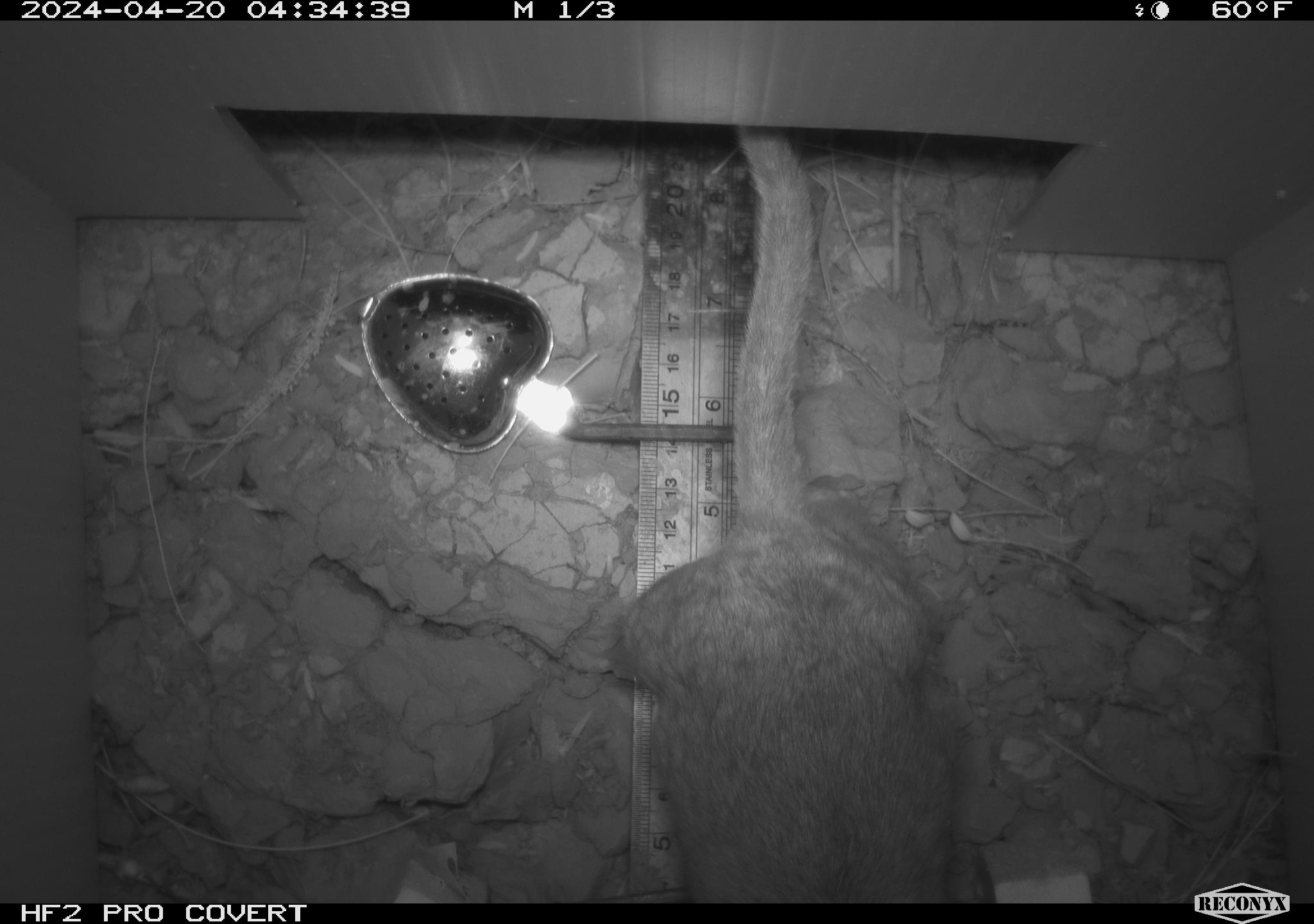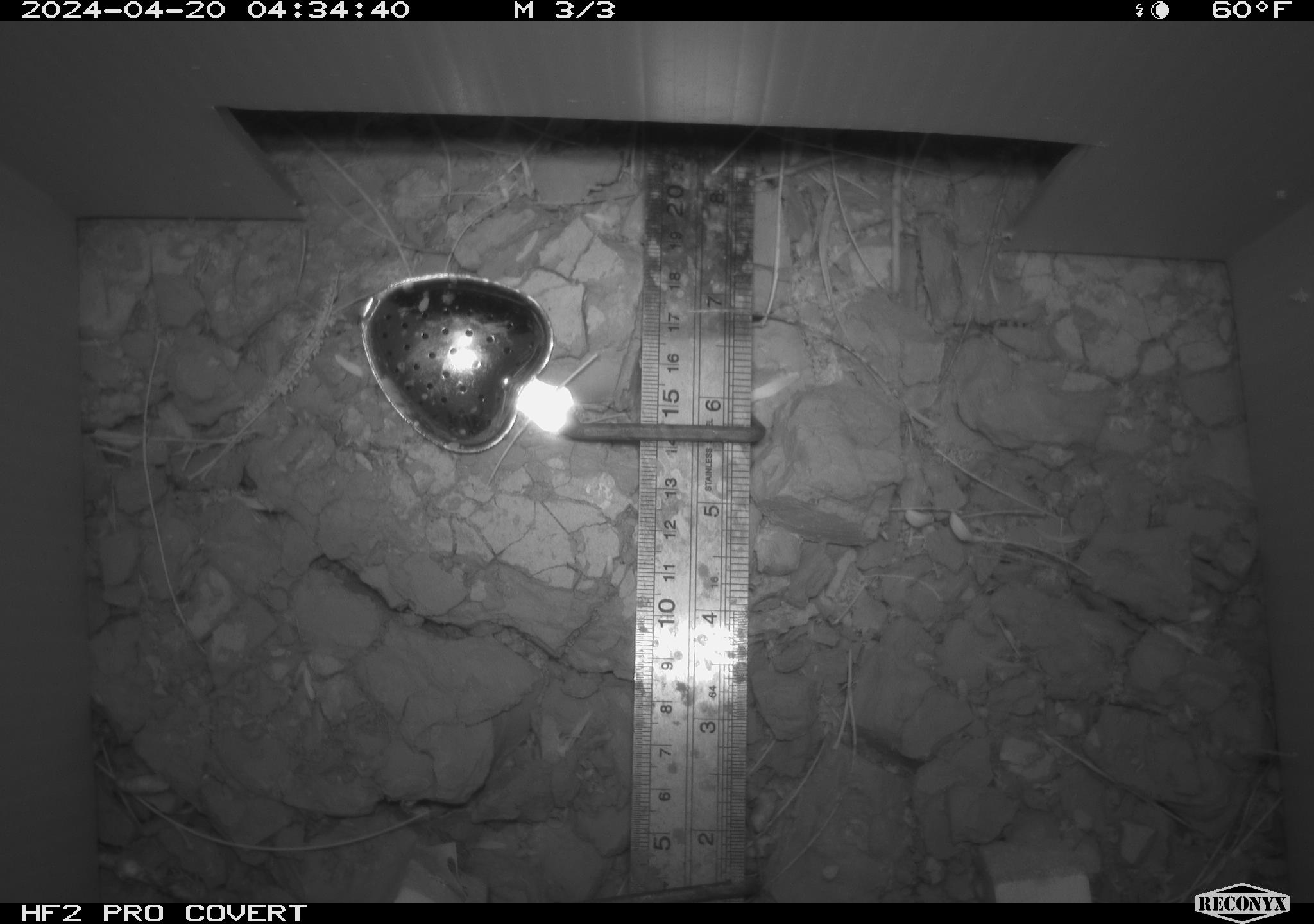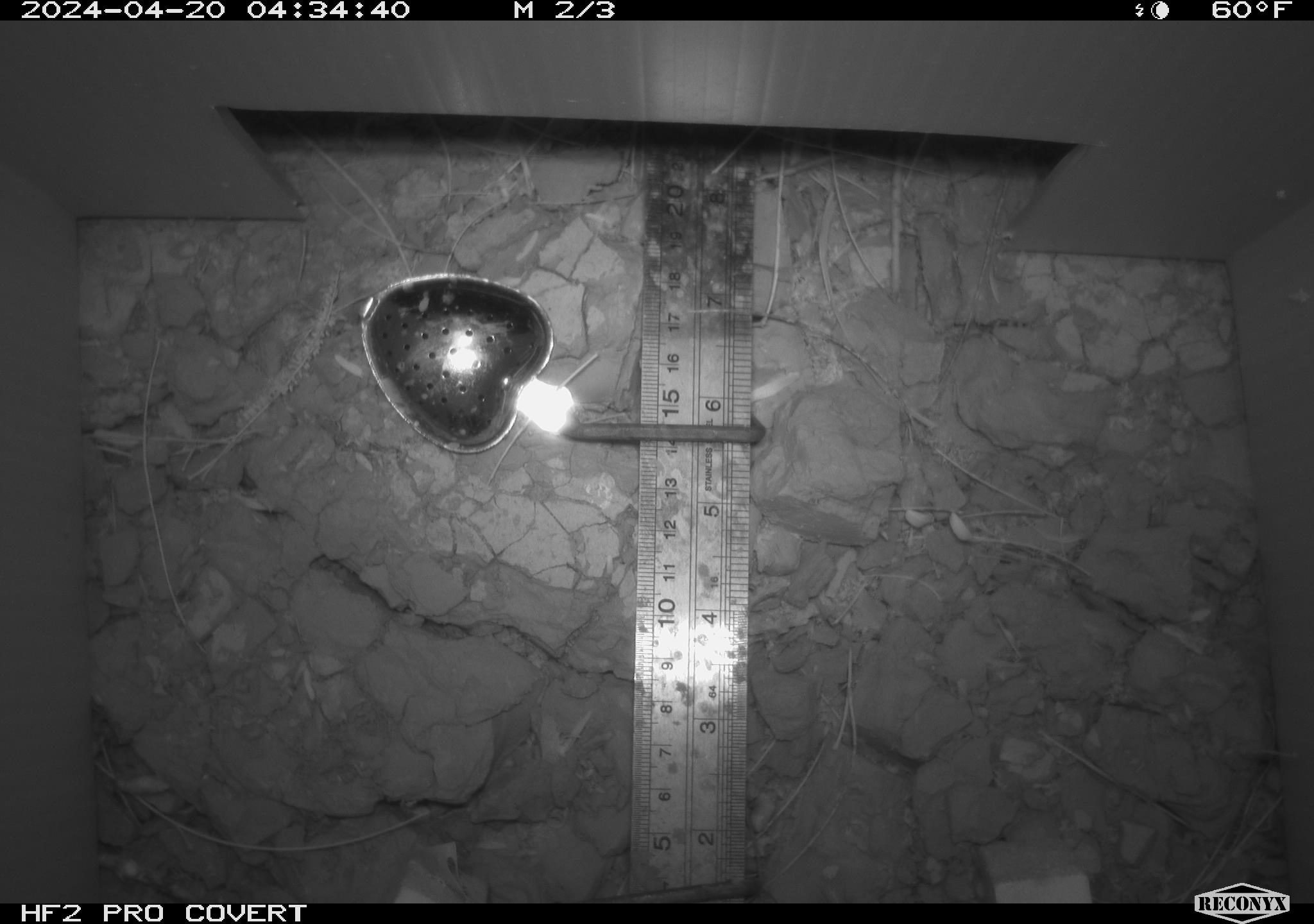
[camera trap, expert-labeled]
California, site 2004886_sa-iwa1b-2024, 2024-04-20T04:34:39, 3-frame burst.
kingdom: Animalia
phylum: Chordata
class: Mammalia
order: Rodentia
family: Cricetidae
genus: Neotoma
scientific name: Neotoma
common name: pack rat or woodrat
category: neotoma species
Neotoma species (pack rat or woodrat) (Neotoma).